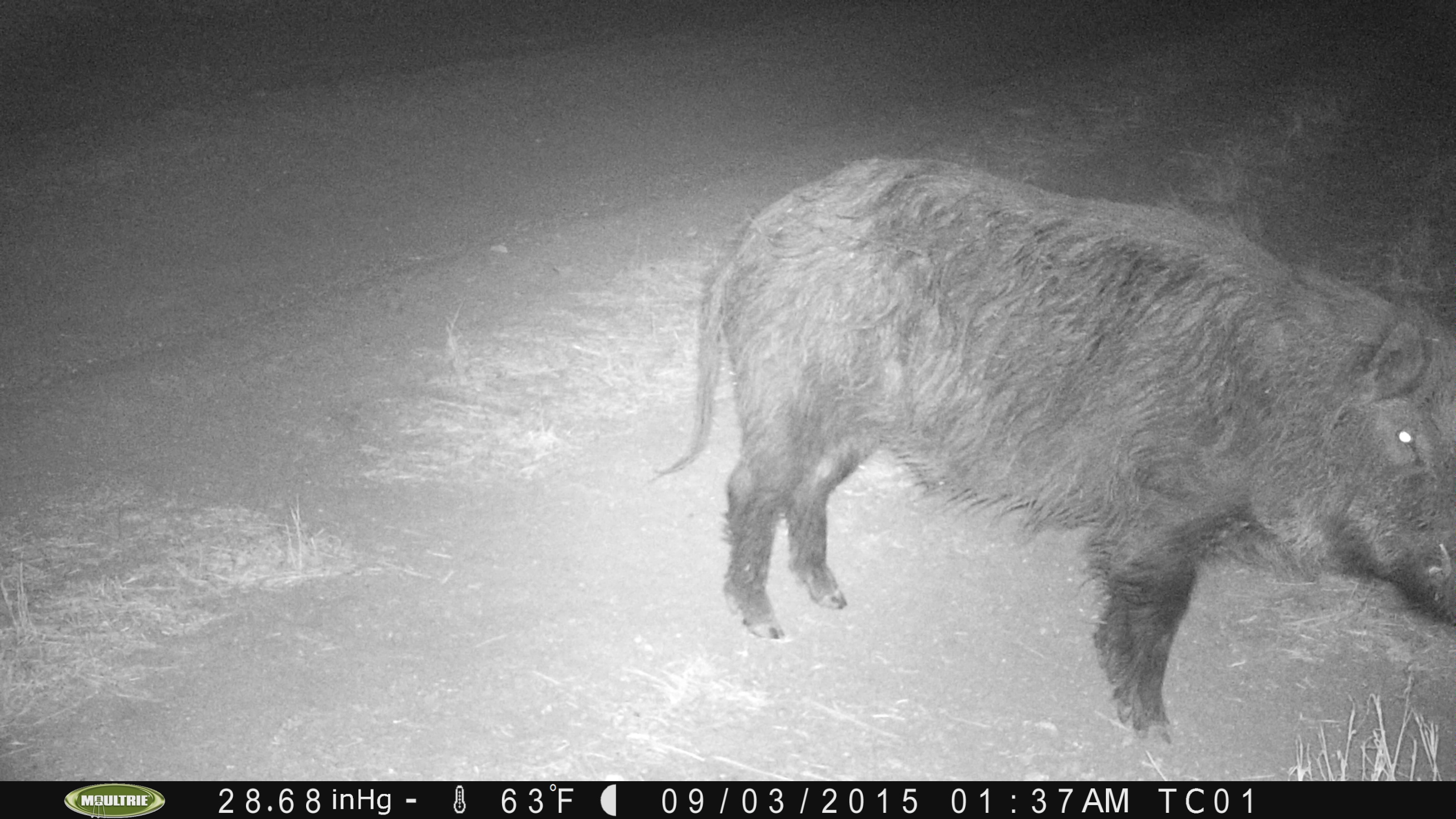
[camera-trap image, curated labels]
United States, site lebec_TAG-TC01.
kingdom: Animalia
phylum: Chordata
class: Mammalia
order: Artiodactyla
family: Suidae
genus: Sus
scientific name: Sus scrofa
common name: wild boar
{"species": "Sus scrofa (wild boar)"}